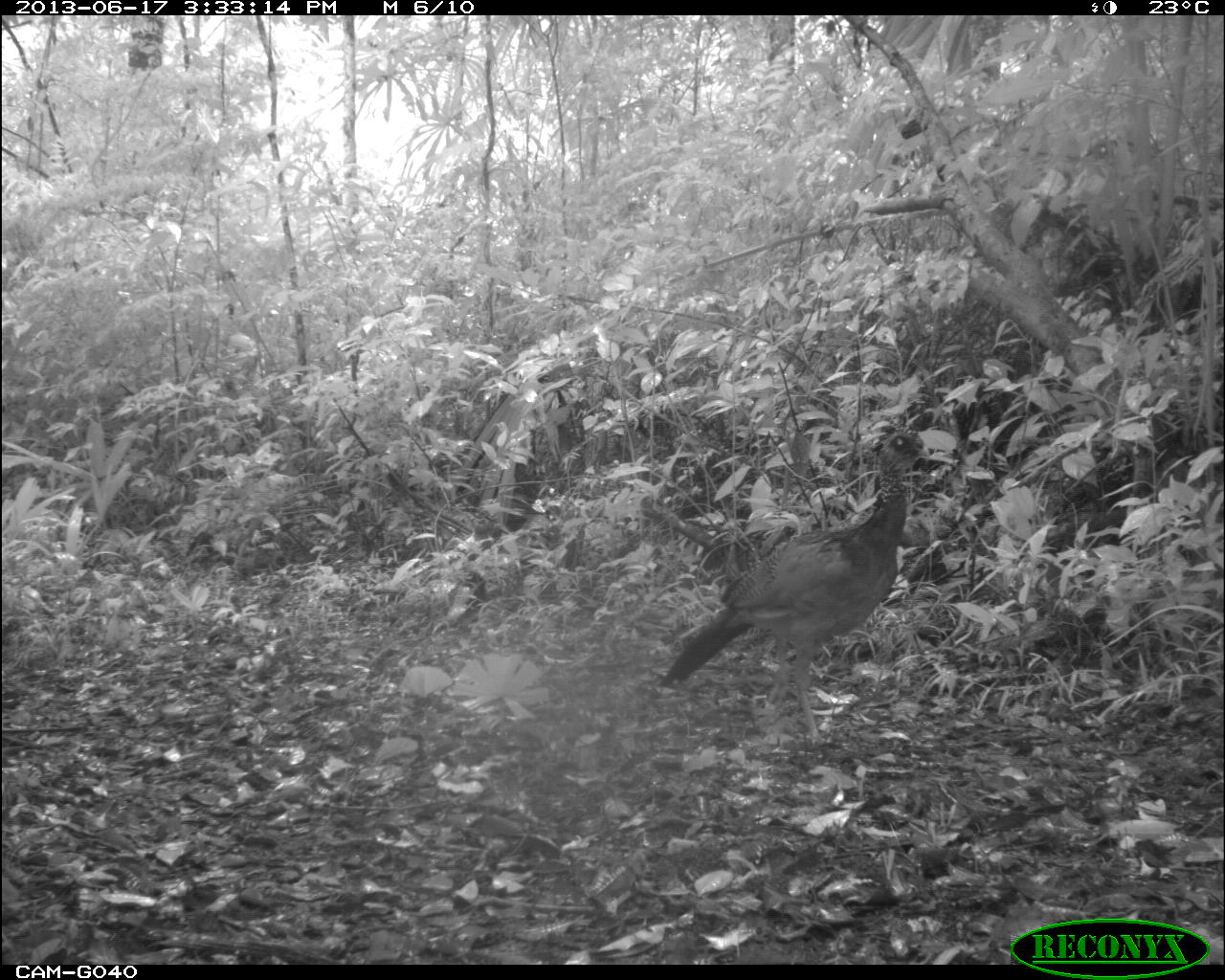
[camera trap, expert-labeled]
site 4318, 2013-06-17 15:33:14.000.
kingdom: Animalia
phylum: Chordata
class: Aves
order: Galliformes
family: Cracidae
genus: Crax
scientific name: Crax rubra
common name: great curassow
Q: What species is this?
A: Crax rubra (great curassow).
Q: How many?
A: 1.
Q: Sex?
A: Female.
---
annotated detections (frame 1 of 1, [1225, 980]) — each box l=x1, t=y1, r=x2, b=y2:
crax rubra: l=655, t=419, r=933, b=751